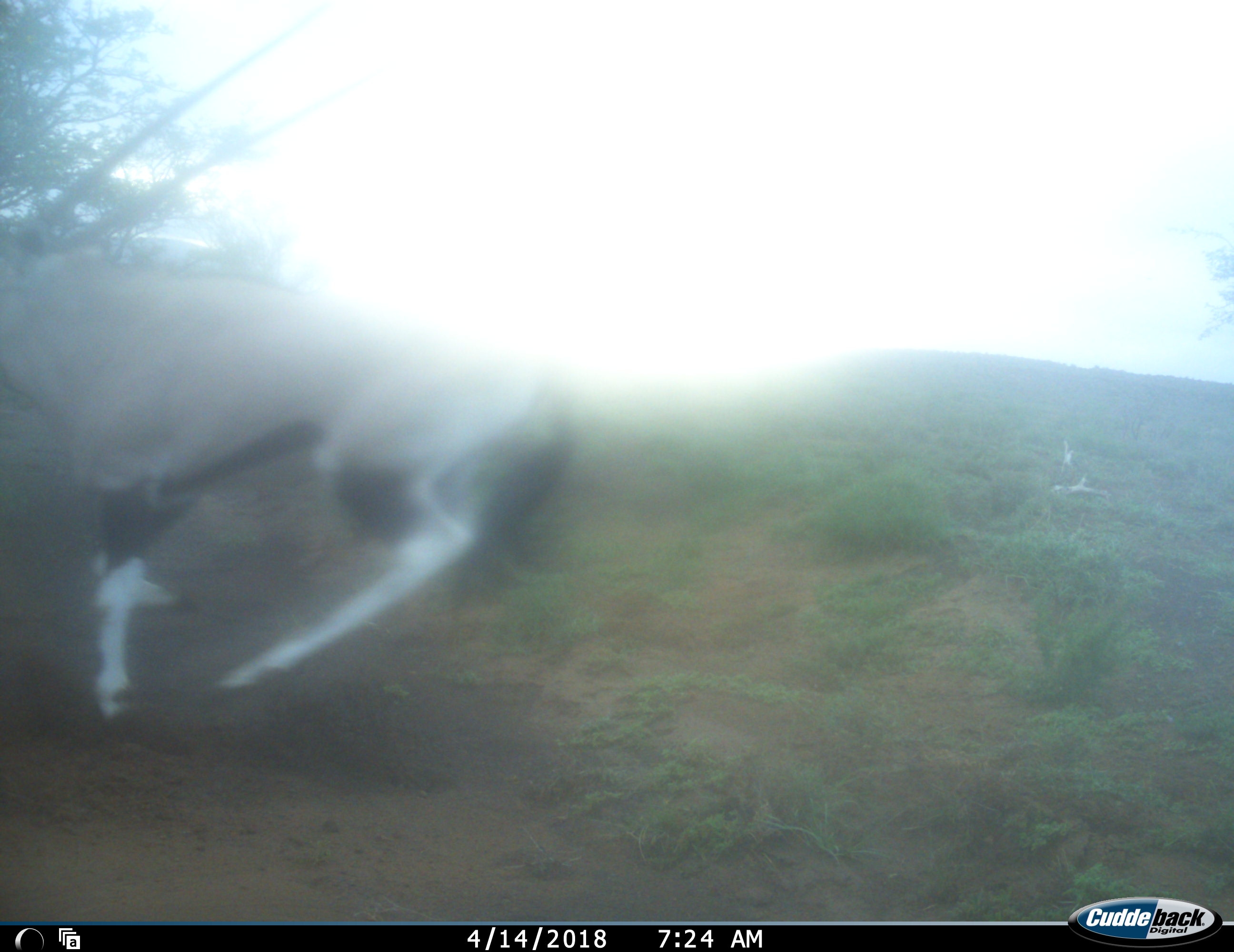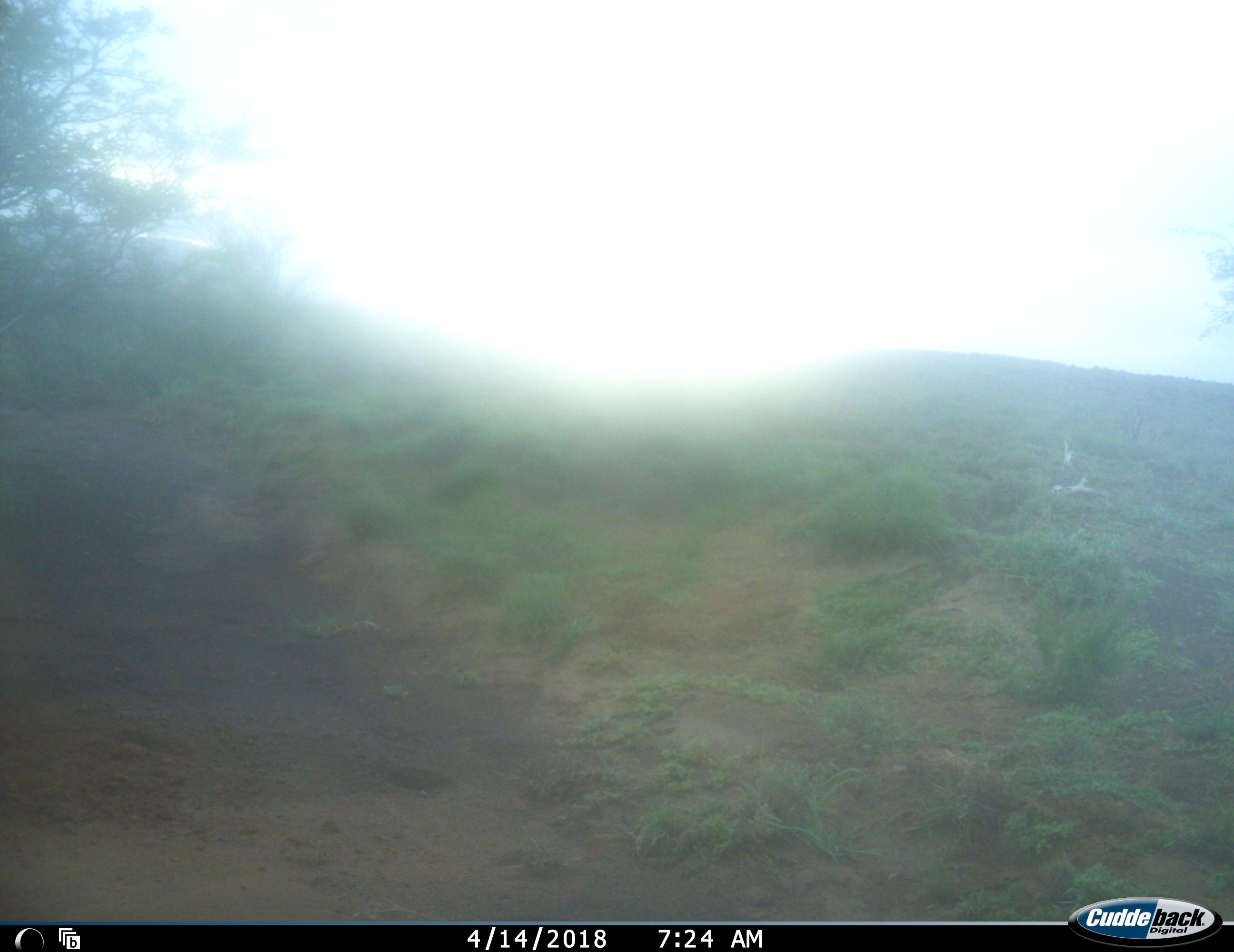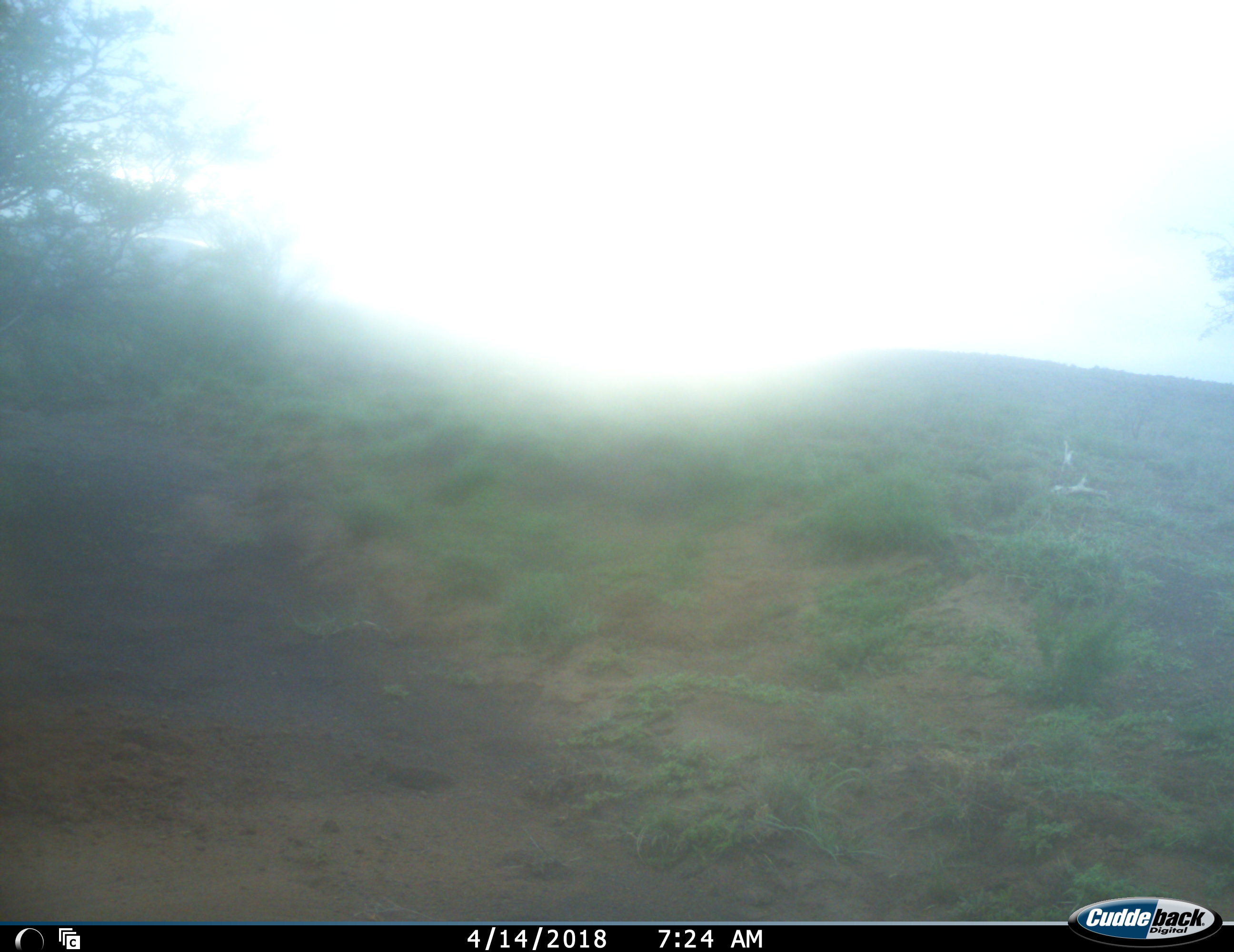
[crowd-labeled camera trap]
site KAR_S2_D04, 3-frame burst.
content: unidentified animal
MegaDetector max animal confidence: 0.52